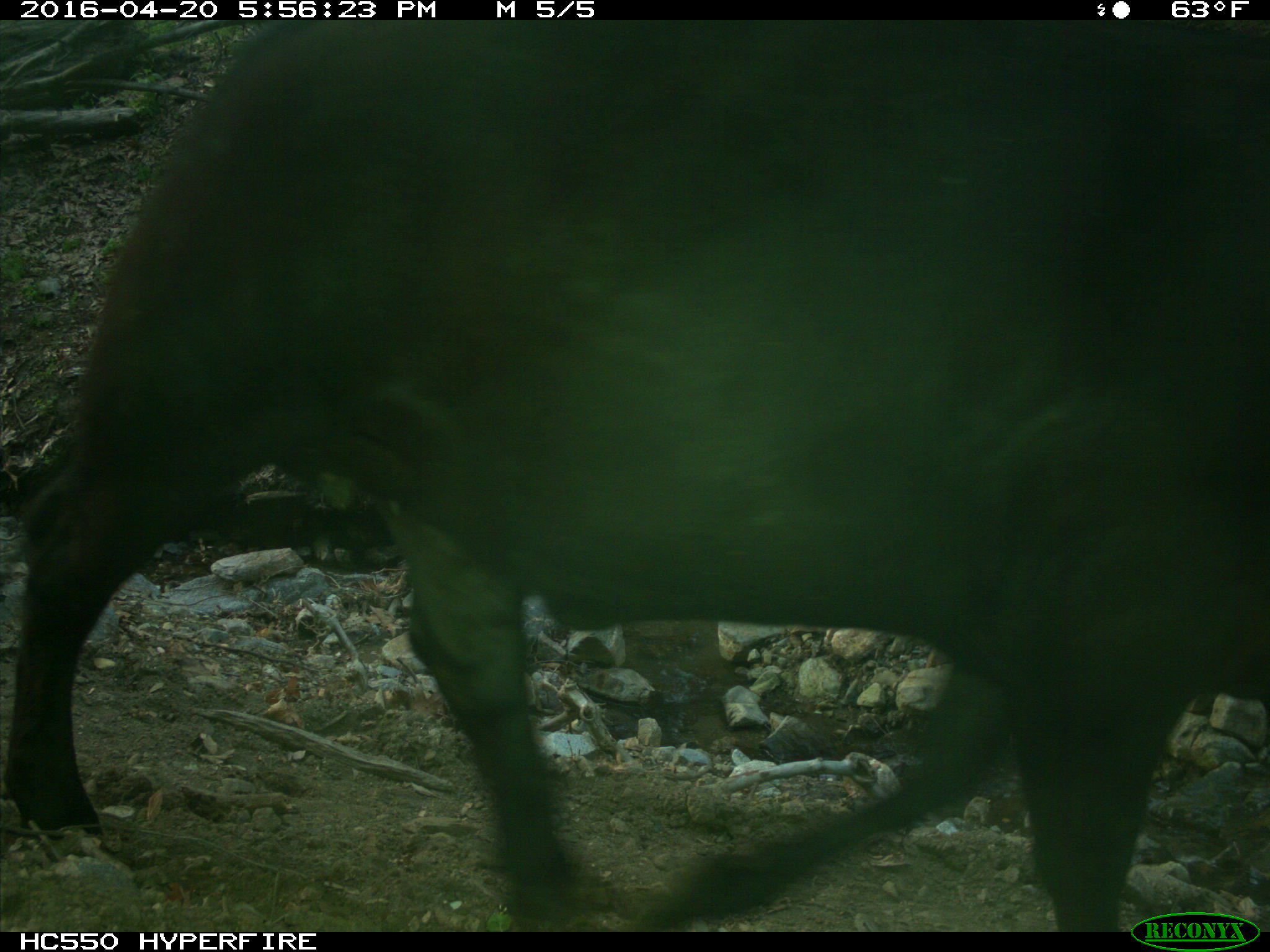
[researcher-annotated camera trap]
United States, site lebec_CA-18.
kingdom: Animalia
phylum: Chordata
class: Mammalia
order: Artiodactyla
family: Bovidae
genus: Bos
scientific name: Bos taurus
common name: domestic cow